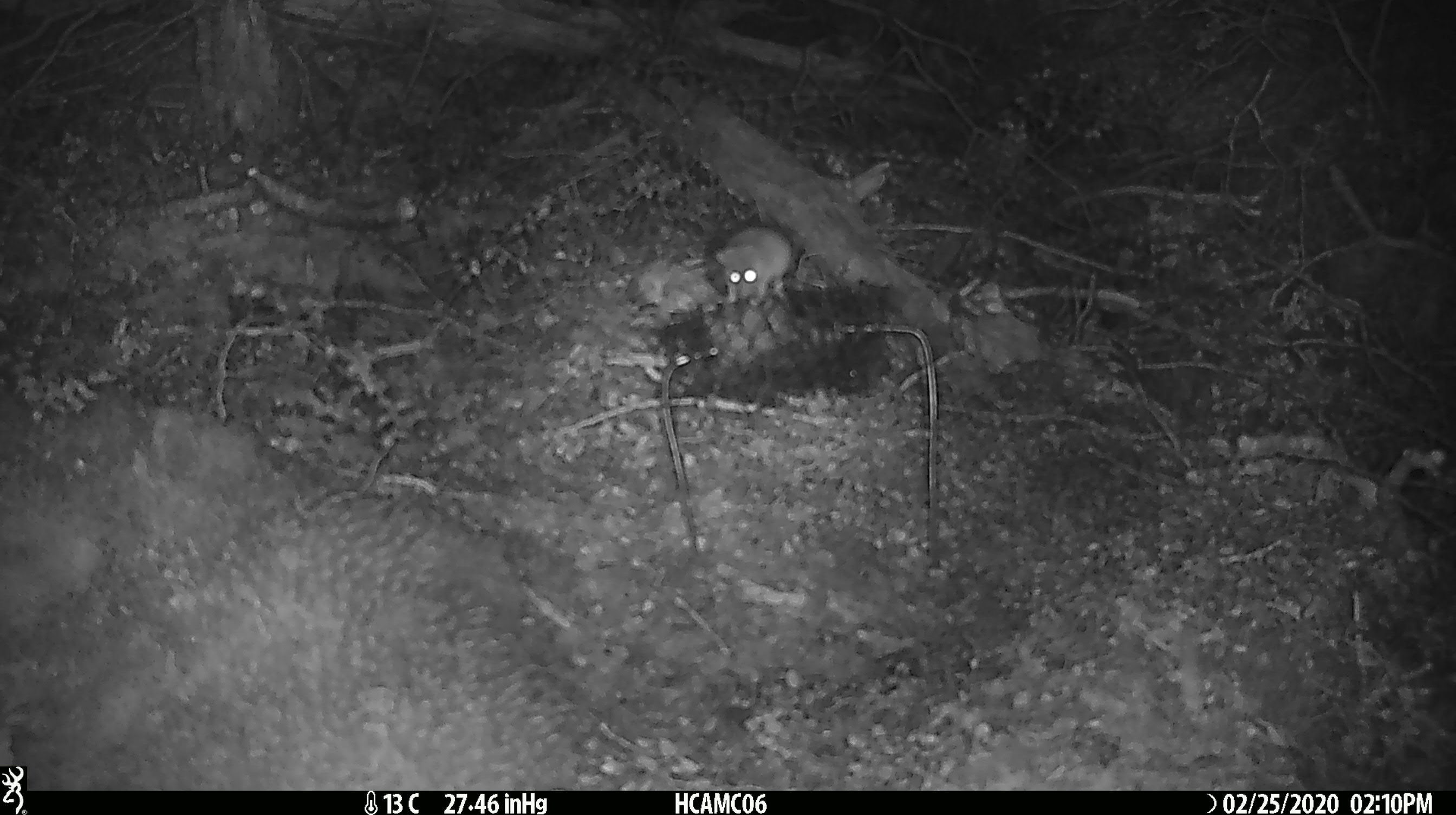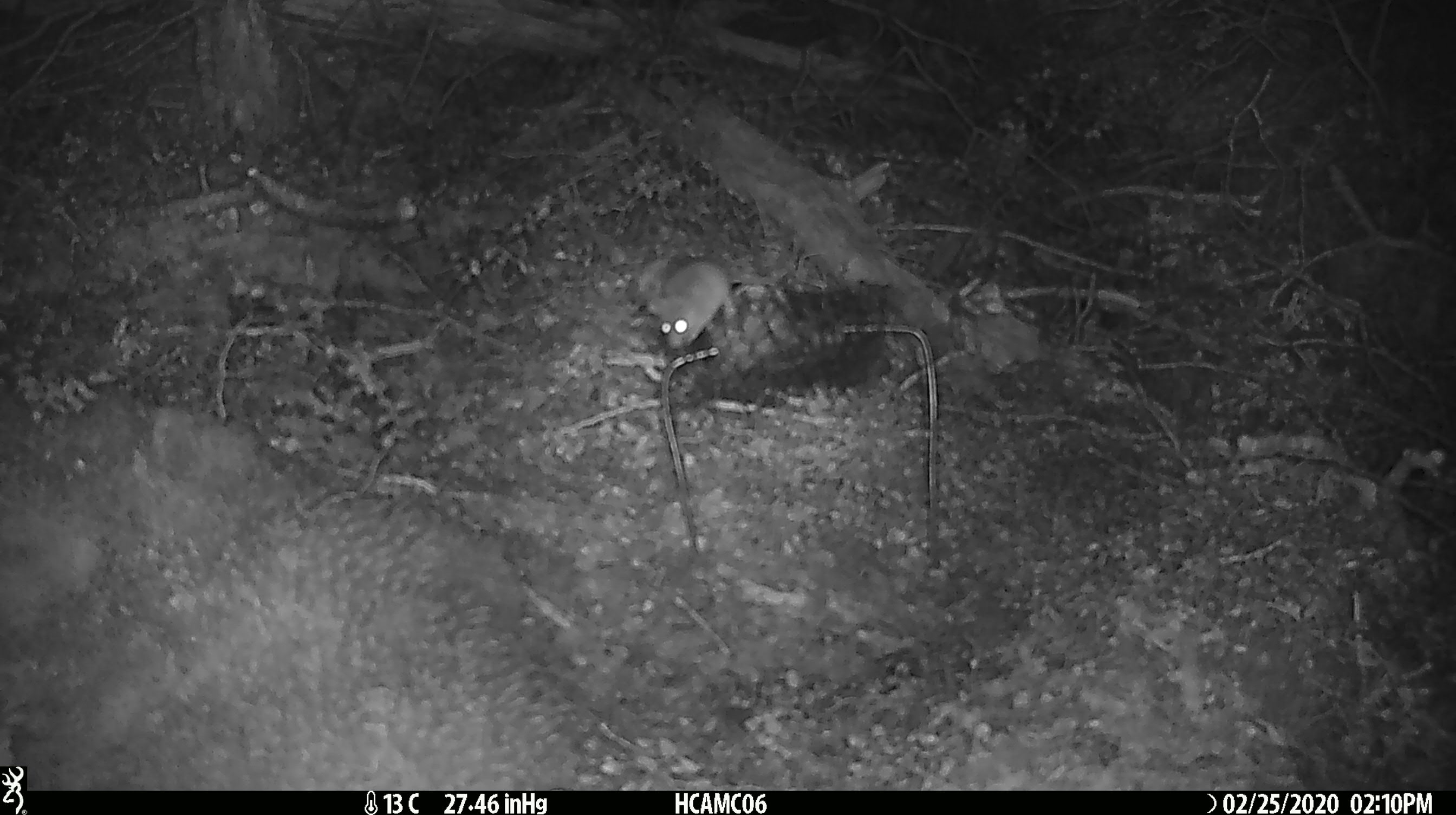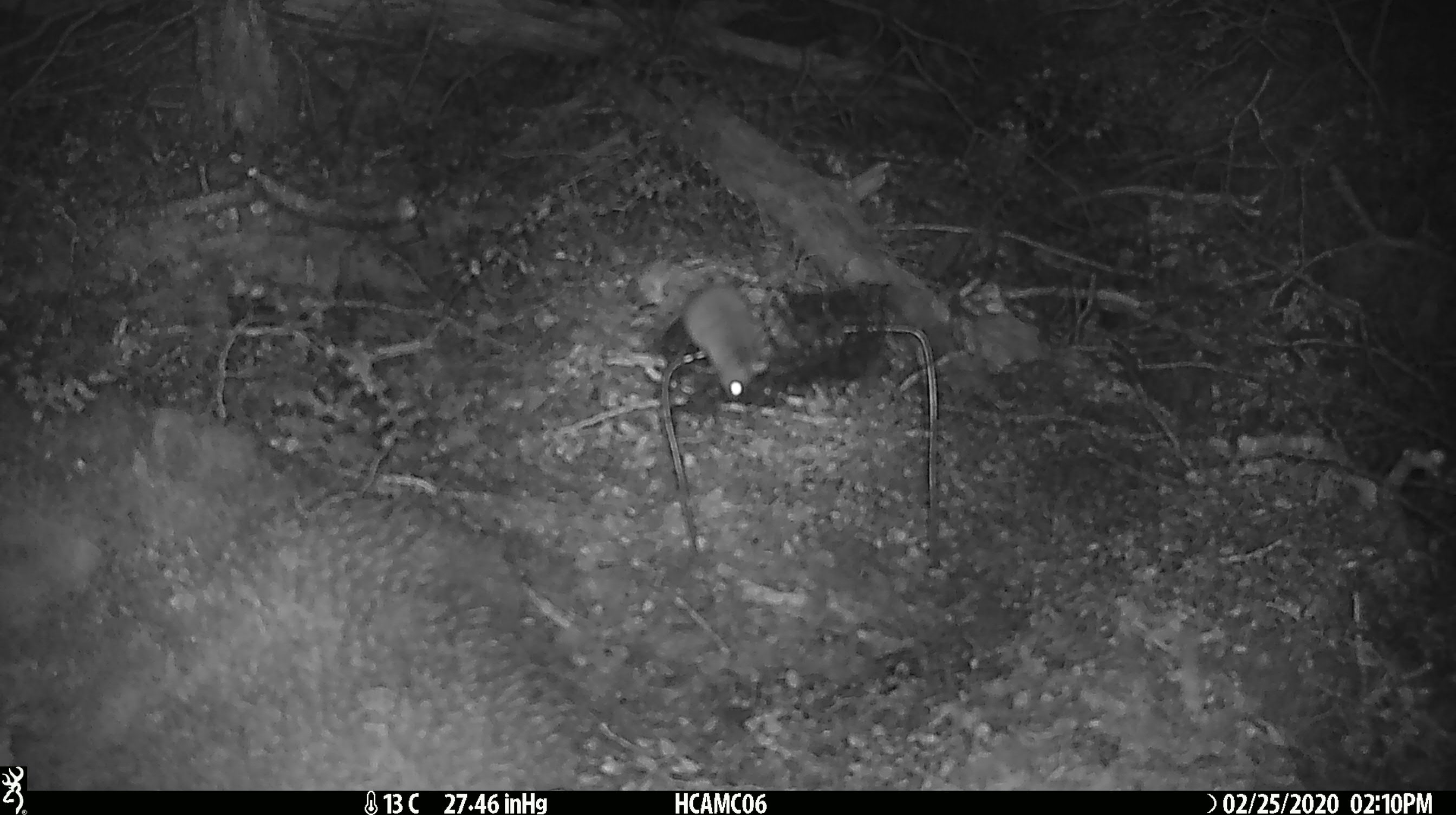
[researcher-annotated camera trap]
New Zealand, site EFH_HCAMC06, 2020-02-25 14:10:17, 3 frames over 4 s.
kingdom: Animalia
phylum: Chordata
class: Mammalia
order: Rodentia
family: Muridae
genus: Mus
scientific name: Mus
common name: mouse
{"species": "mouse (Mus)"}